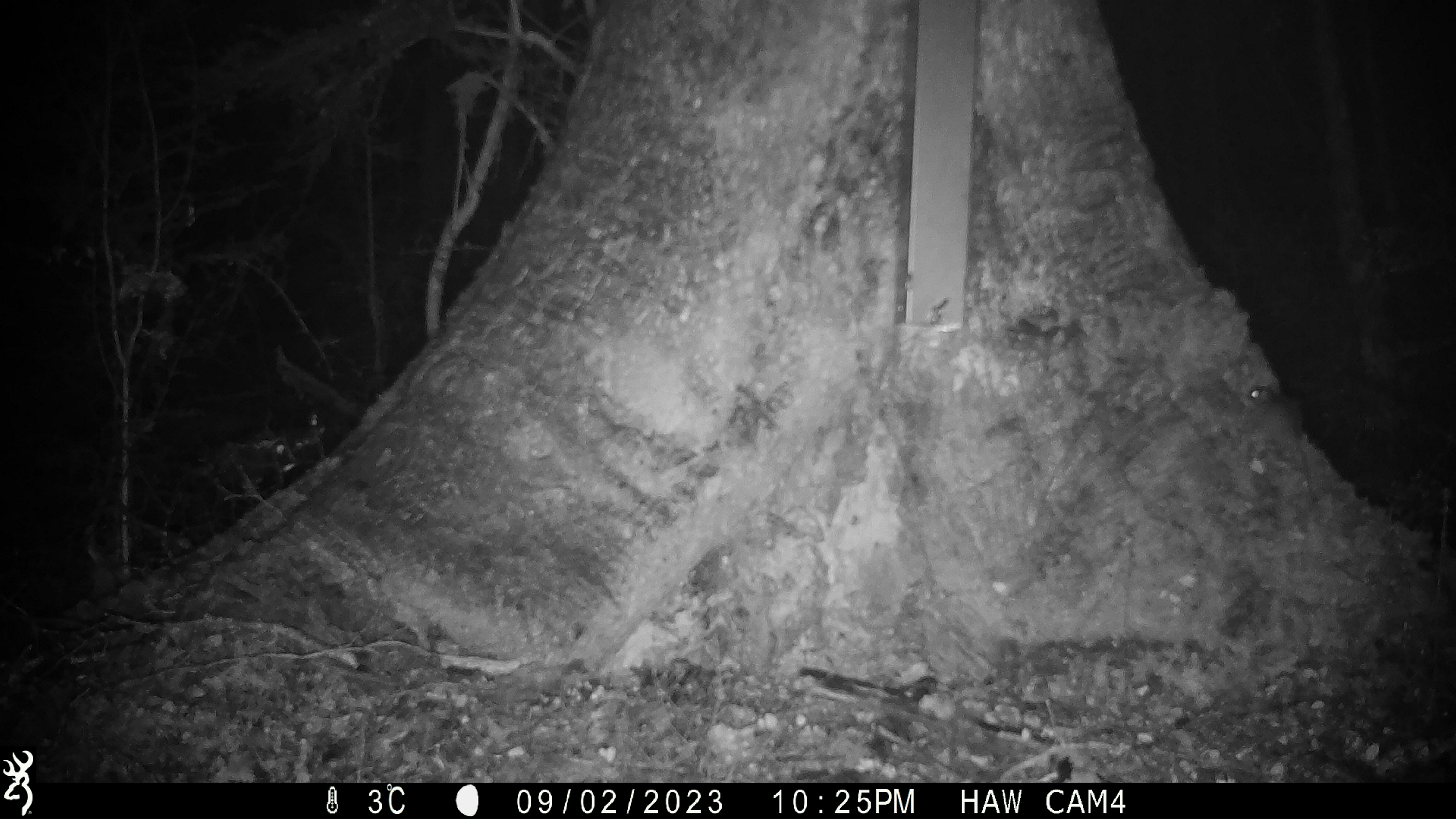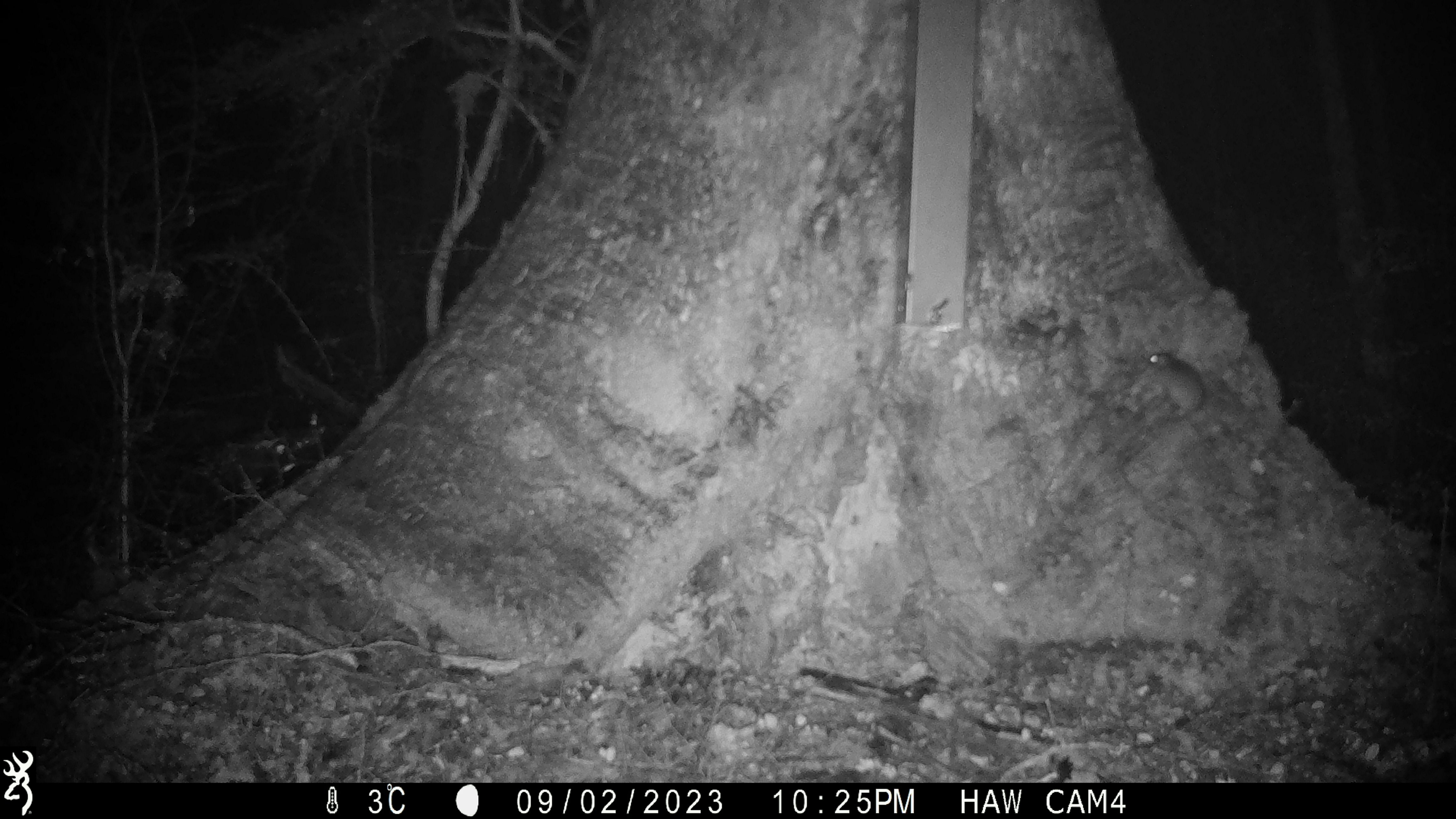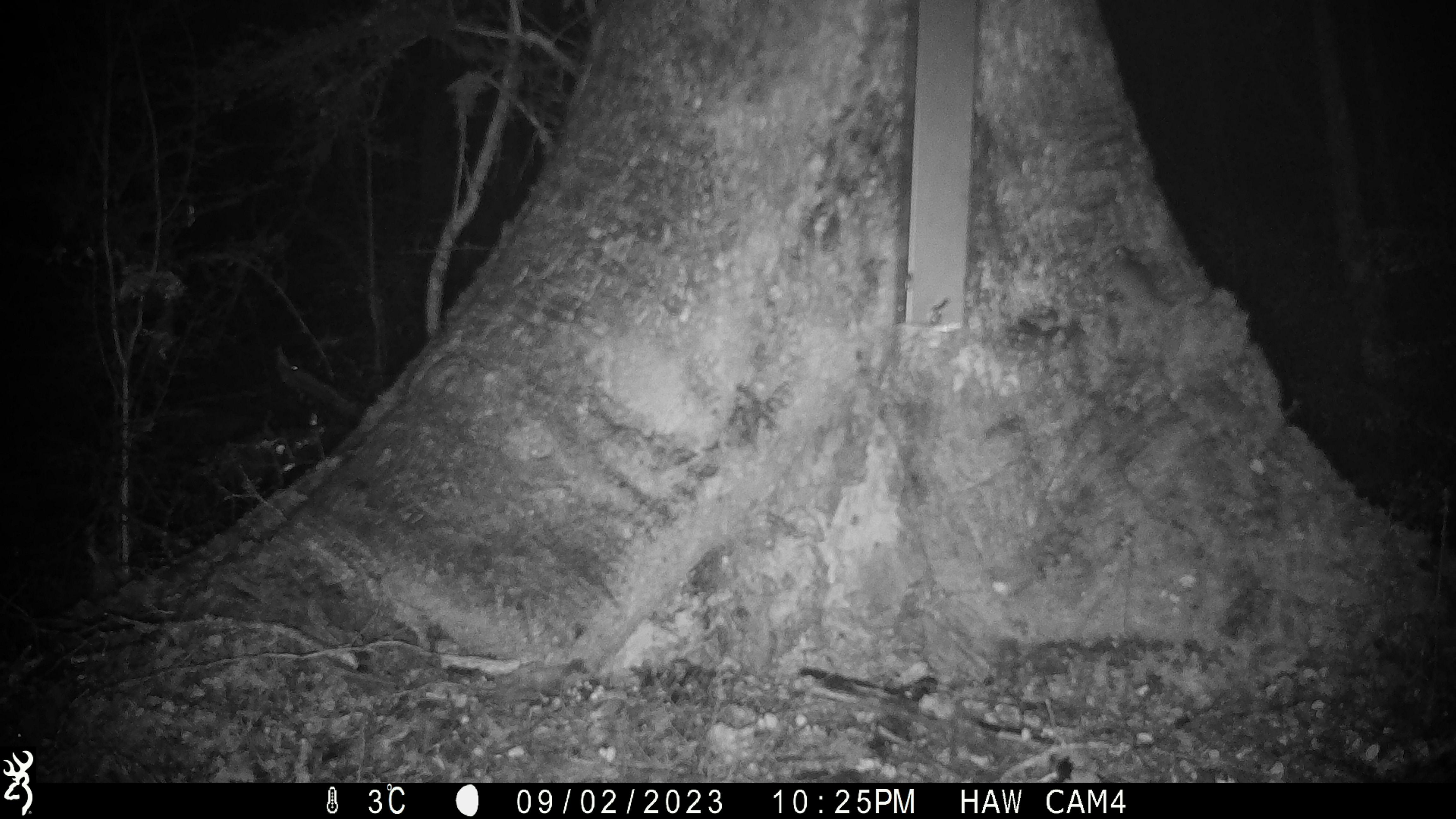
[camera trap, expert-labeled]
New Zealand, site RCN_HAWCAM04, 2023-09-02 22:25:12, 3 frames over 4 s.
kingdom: Animalia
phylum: Chordata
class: Mammalia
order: Rodentia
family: Muridae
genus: Mus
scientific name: Mus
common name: mouse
Mouse (Mus).